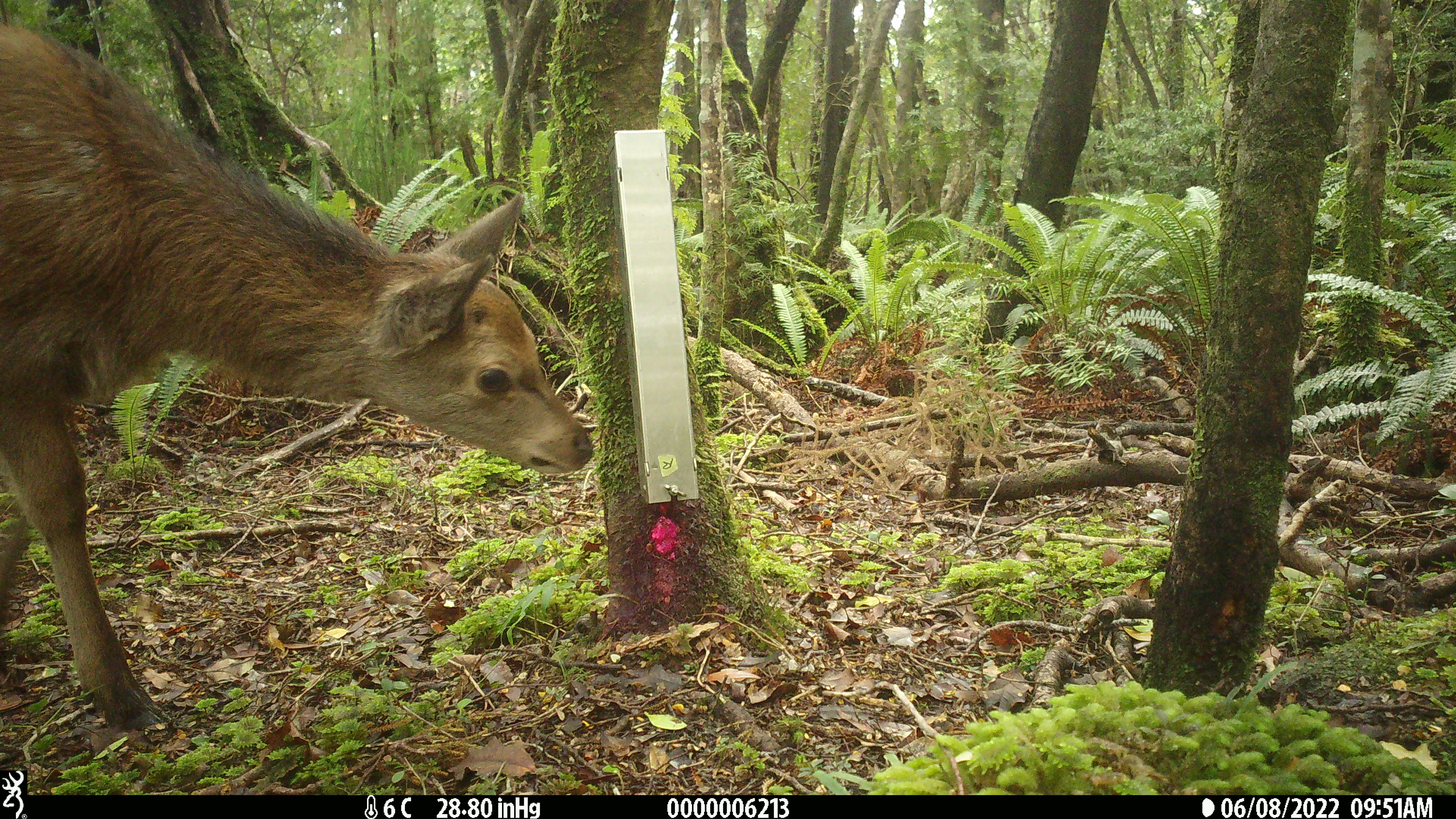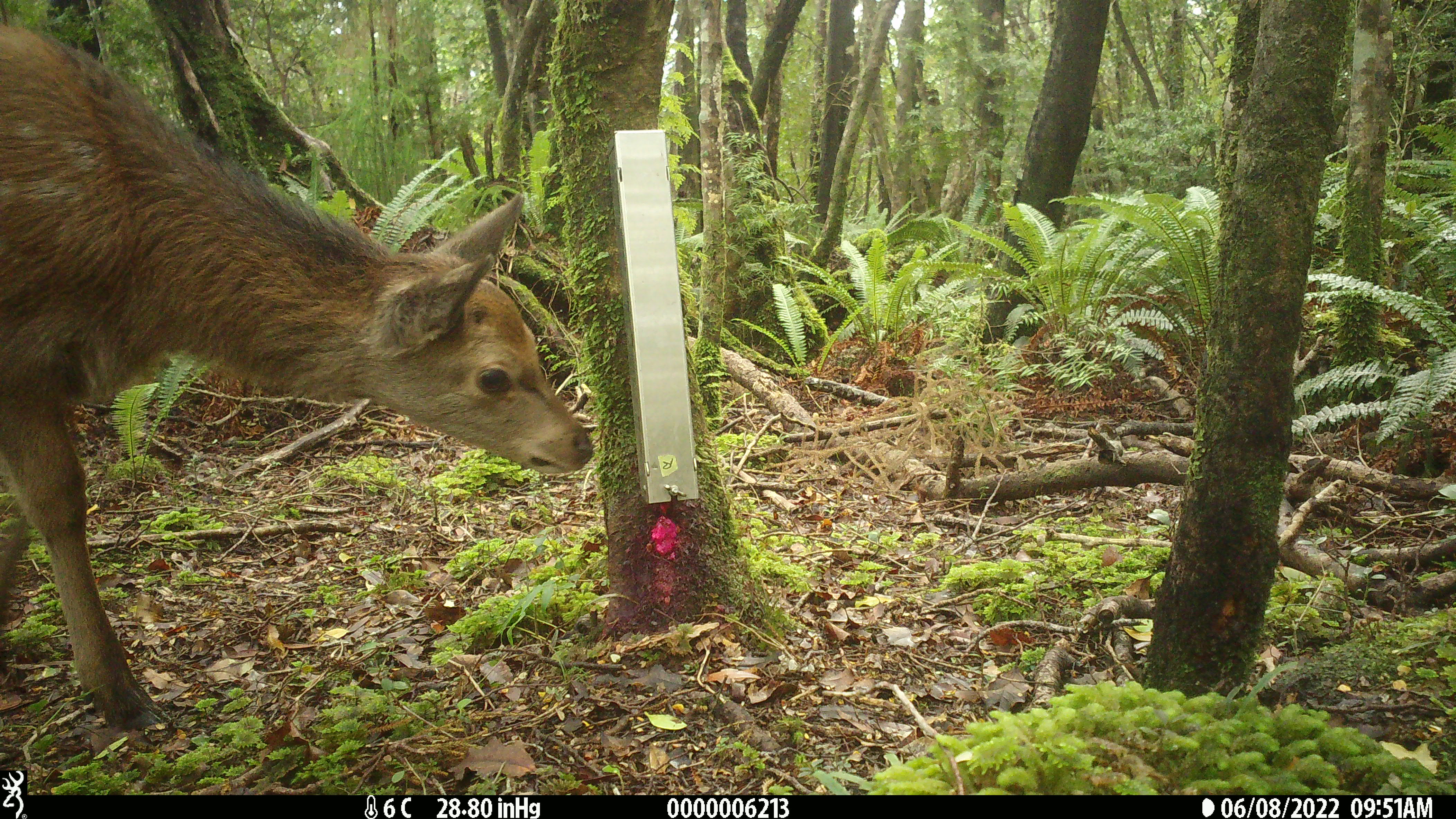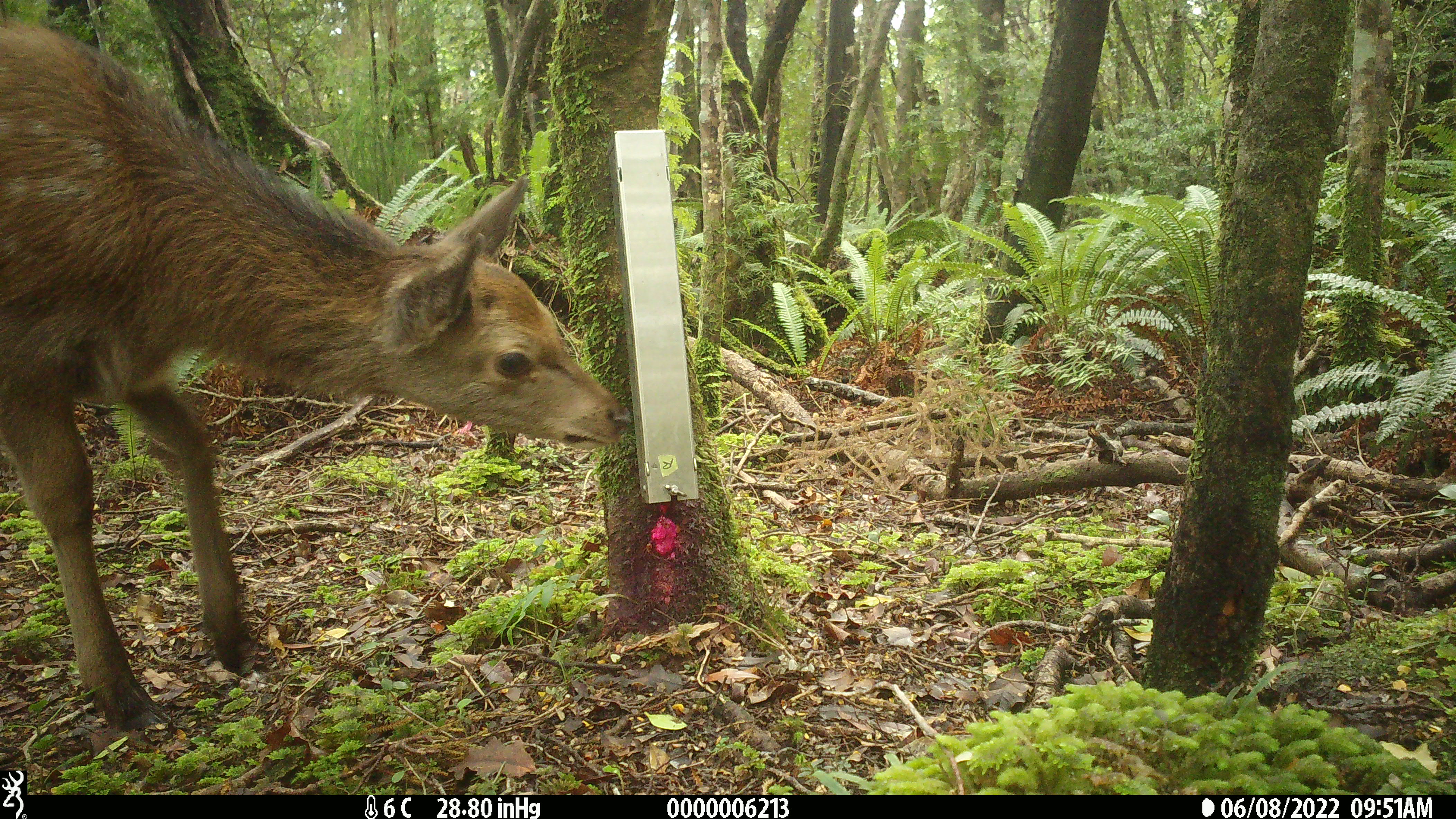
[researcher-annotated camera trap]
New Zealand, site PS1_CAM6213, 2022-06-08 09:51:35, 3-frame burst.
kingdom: Animalia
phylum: Chordata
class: Mammalia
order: Artiodactyla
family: Cervidae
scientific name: Cervidae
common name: deer